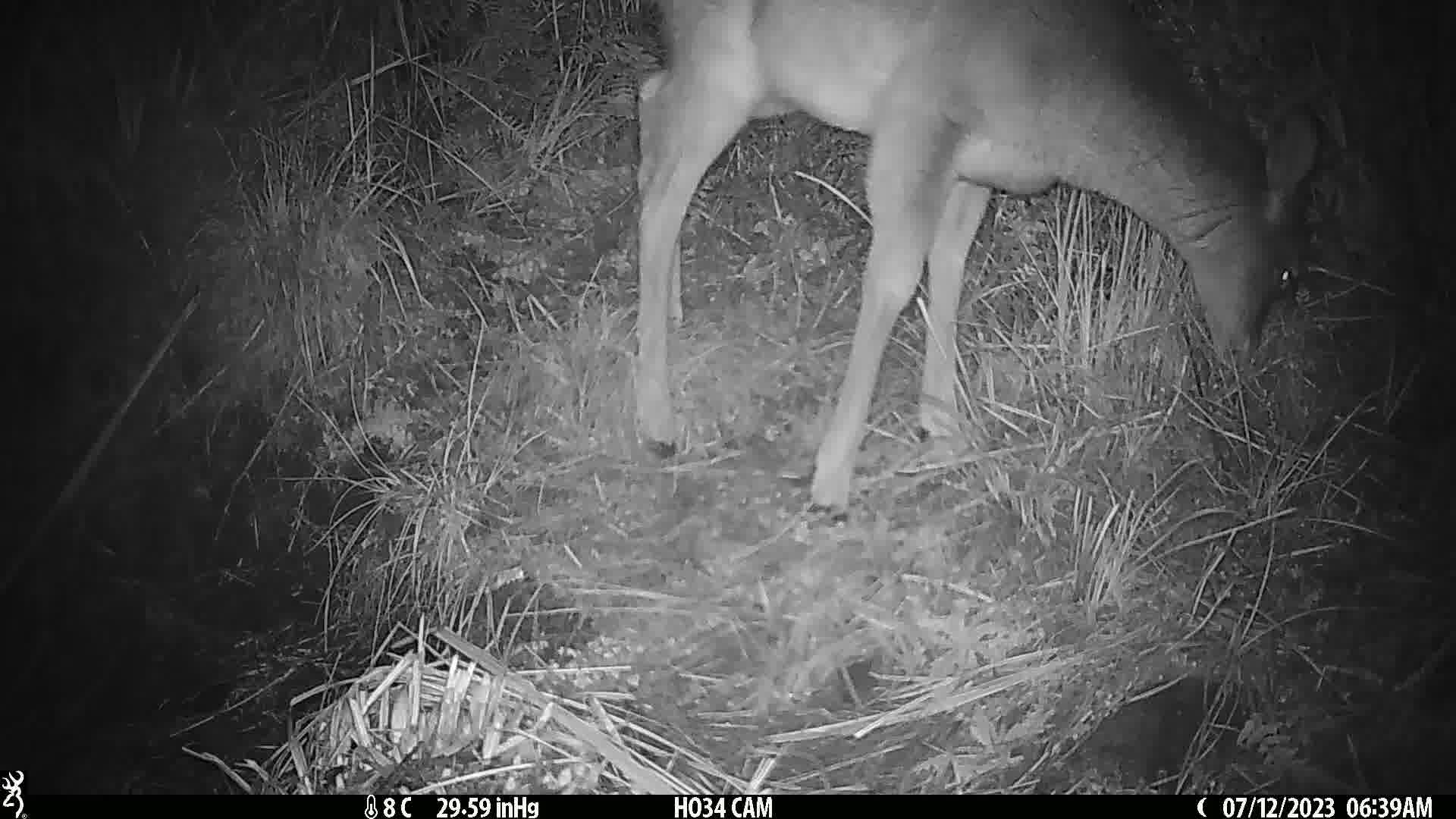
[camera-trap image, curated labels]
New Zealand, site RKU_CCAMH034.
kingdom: Animalia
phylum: Chordata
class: Mammalia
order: Artiodactyla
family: Cervidae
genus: Odocoileus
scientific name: Odocoileus virginianus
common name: white-tailed deer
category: white tailed deer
White tailed deer (white-tailed deer) (Odocoileus virginianus).